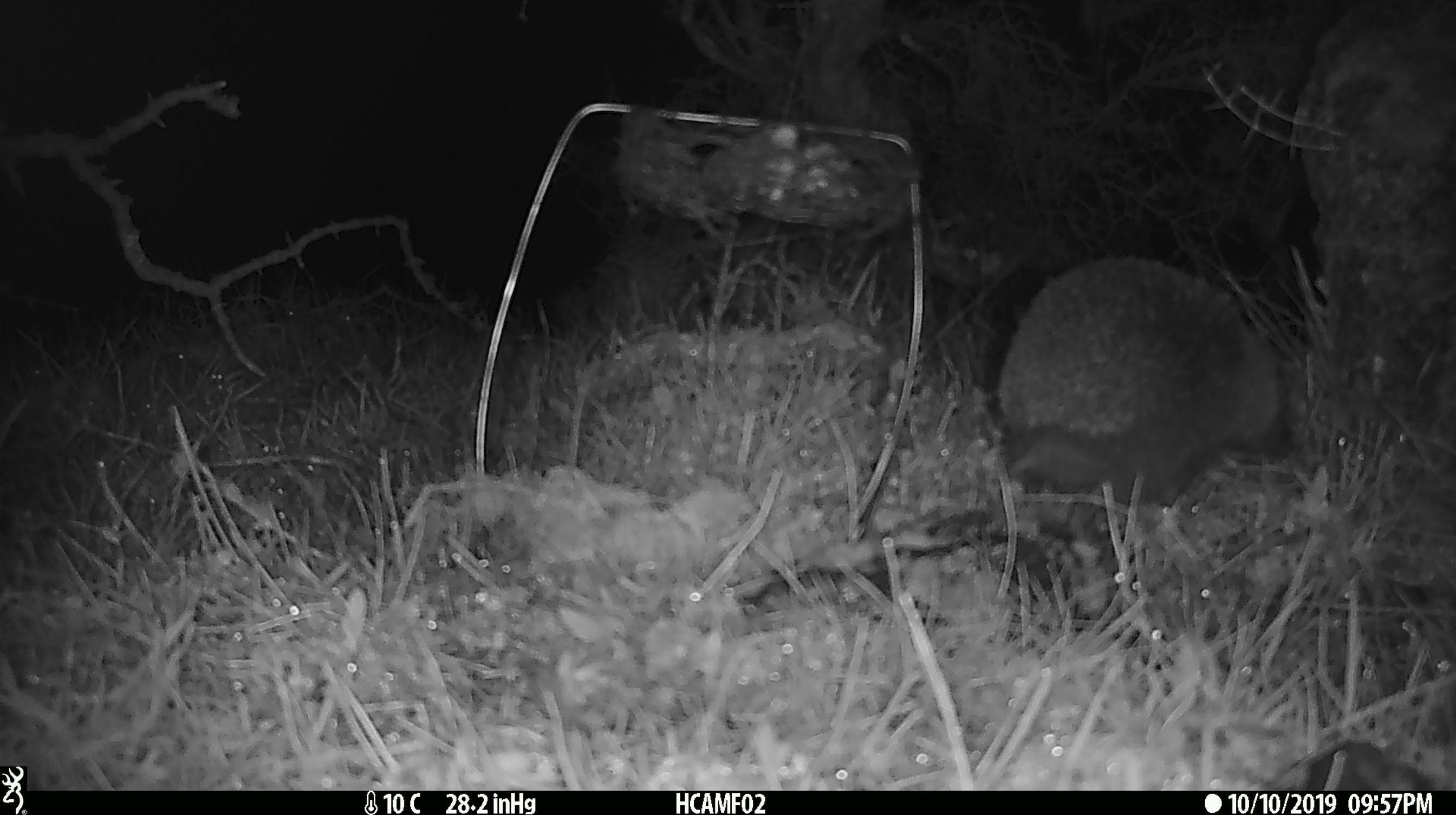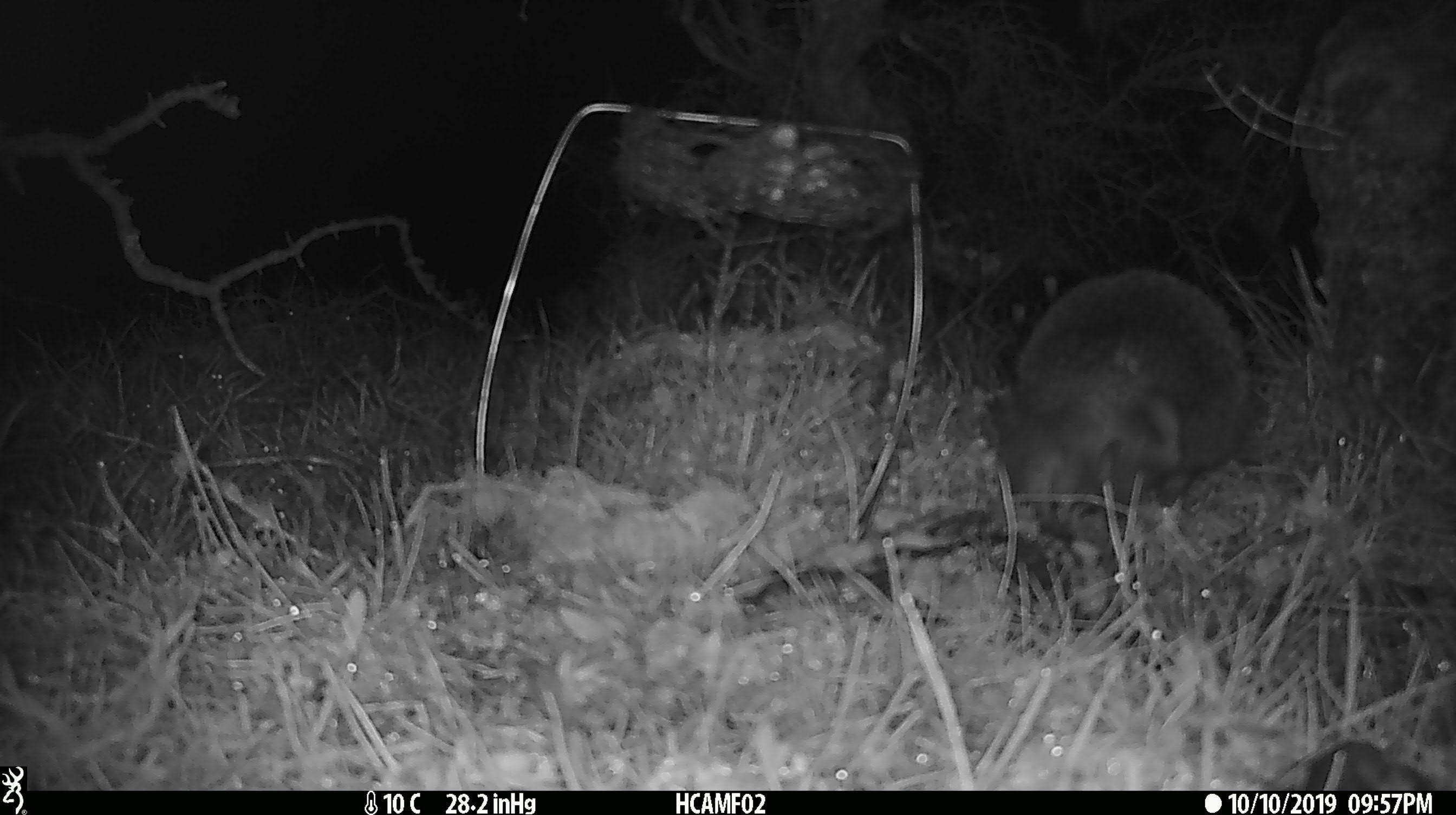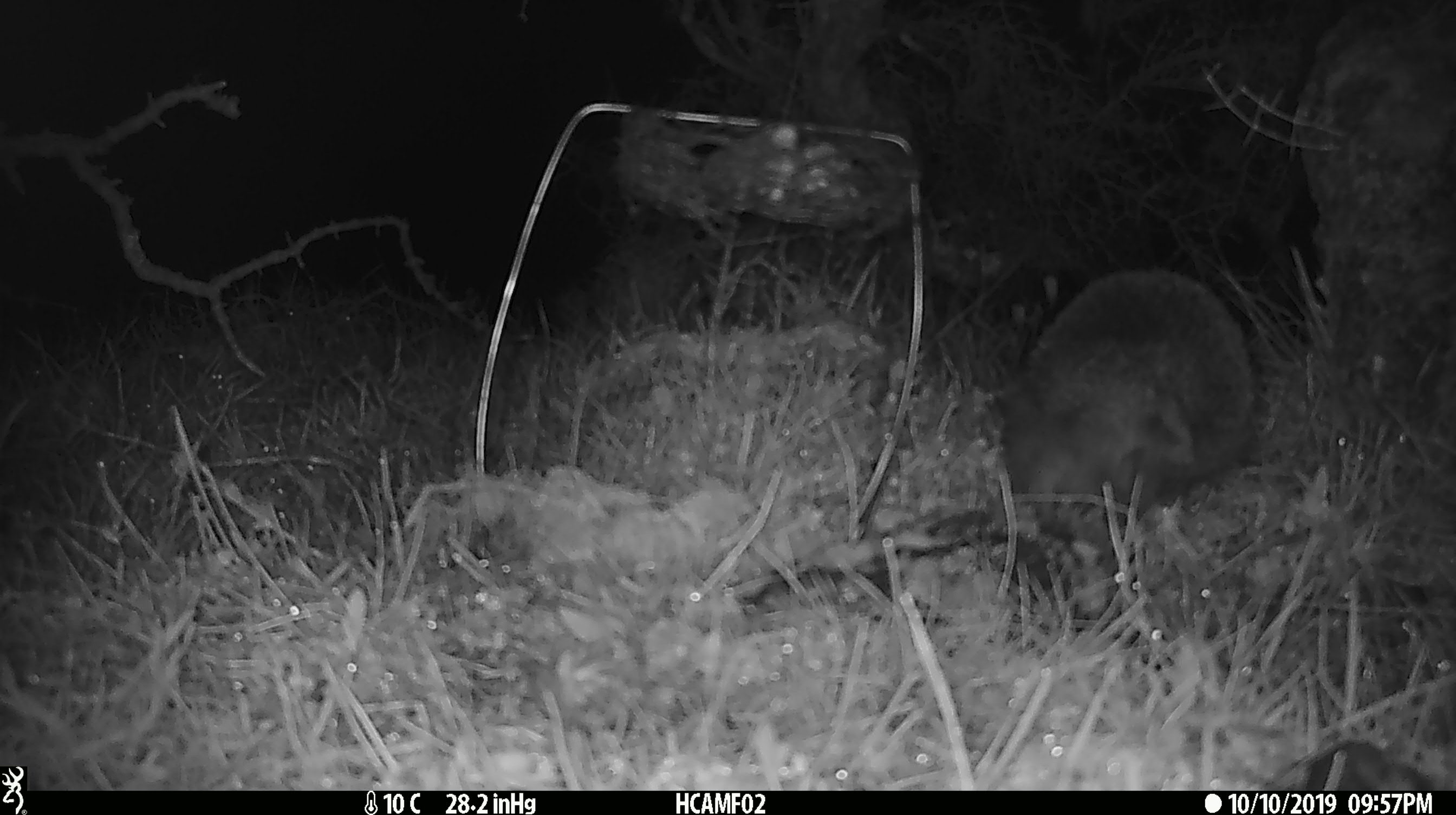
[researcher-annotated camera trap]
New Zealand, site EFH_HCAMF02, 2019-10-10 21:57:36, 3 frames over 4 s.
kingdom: Animalia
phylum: Chordata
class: Mammalia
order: Eulipotyphla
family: Erinaceidae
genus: Erinaceus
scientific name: Erinaceus europaeus europaeus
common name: european hedgehog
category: hedgehog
Hedgehog (european hedgehog) (Erinaceus europaeus europaeus).